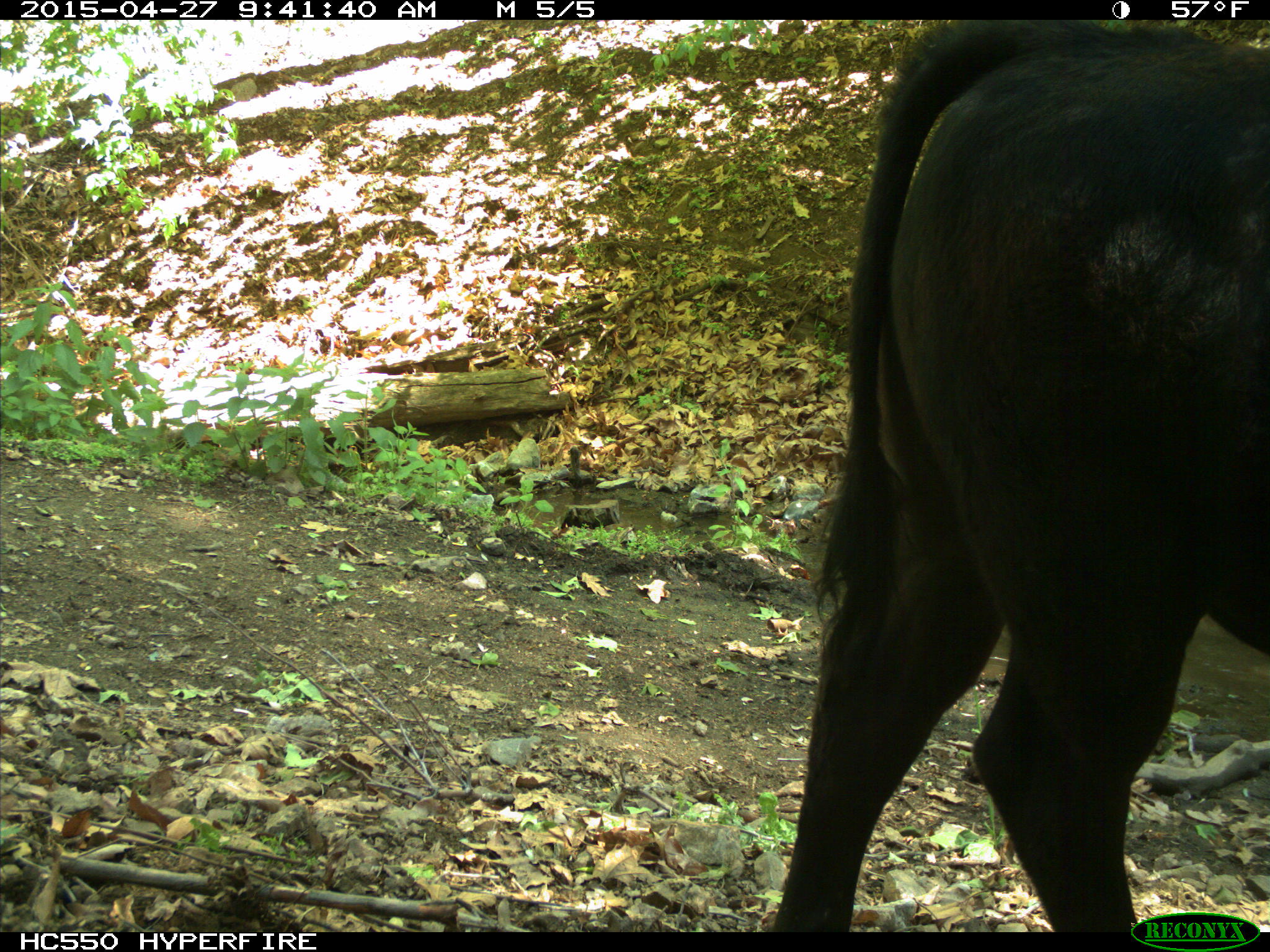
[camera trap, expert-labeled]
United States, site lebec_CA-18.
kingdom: Animalia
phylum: Chordata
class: Mammalia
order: Artiodactyla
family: Bovidae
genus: Bos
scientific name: Bos taurus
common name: domestic cow